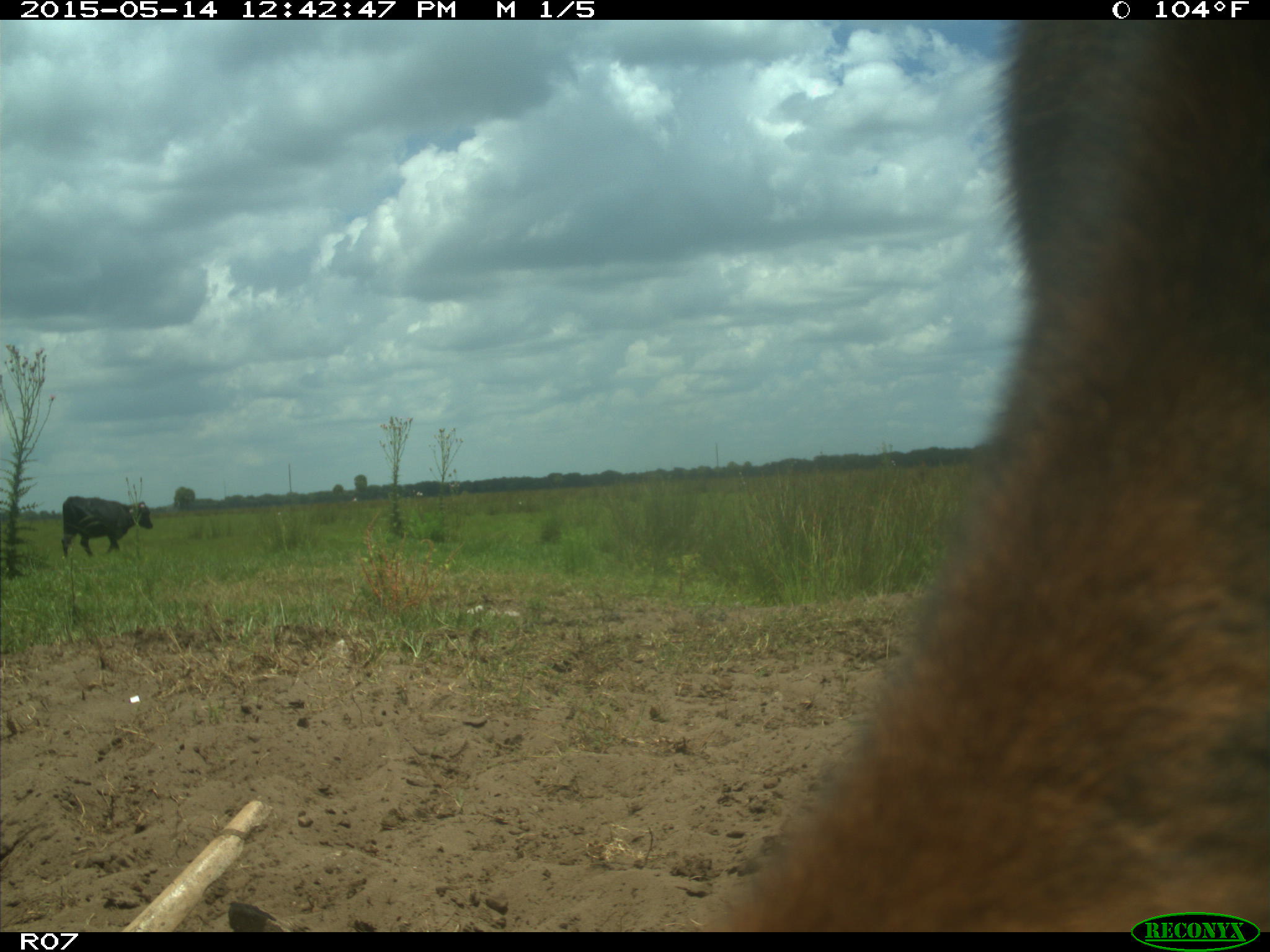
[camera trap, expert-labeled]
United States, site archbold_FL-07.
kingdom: Animalia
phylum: Chordata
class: Mammalia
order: Artiodactyla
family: Bovidae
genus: Bos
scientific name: Bos taurus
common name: domestic cow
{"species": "Bos taurus (domestic cow)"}